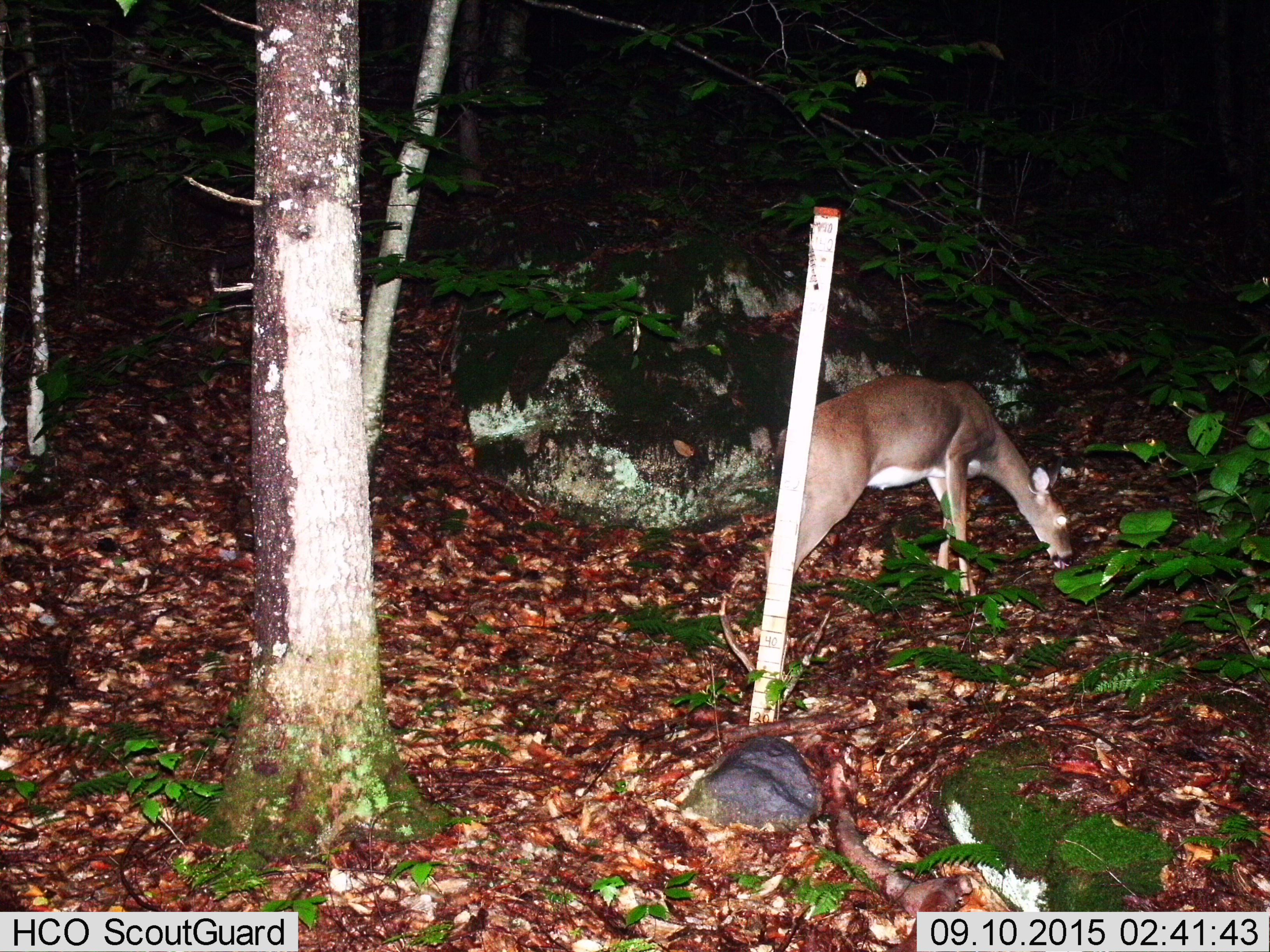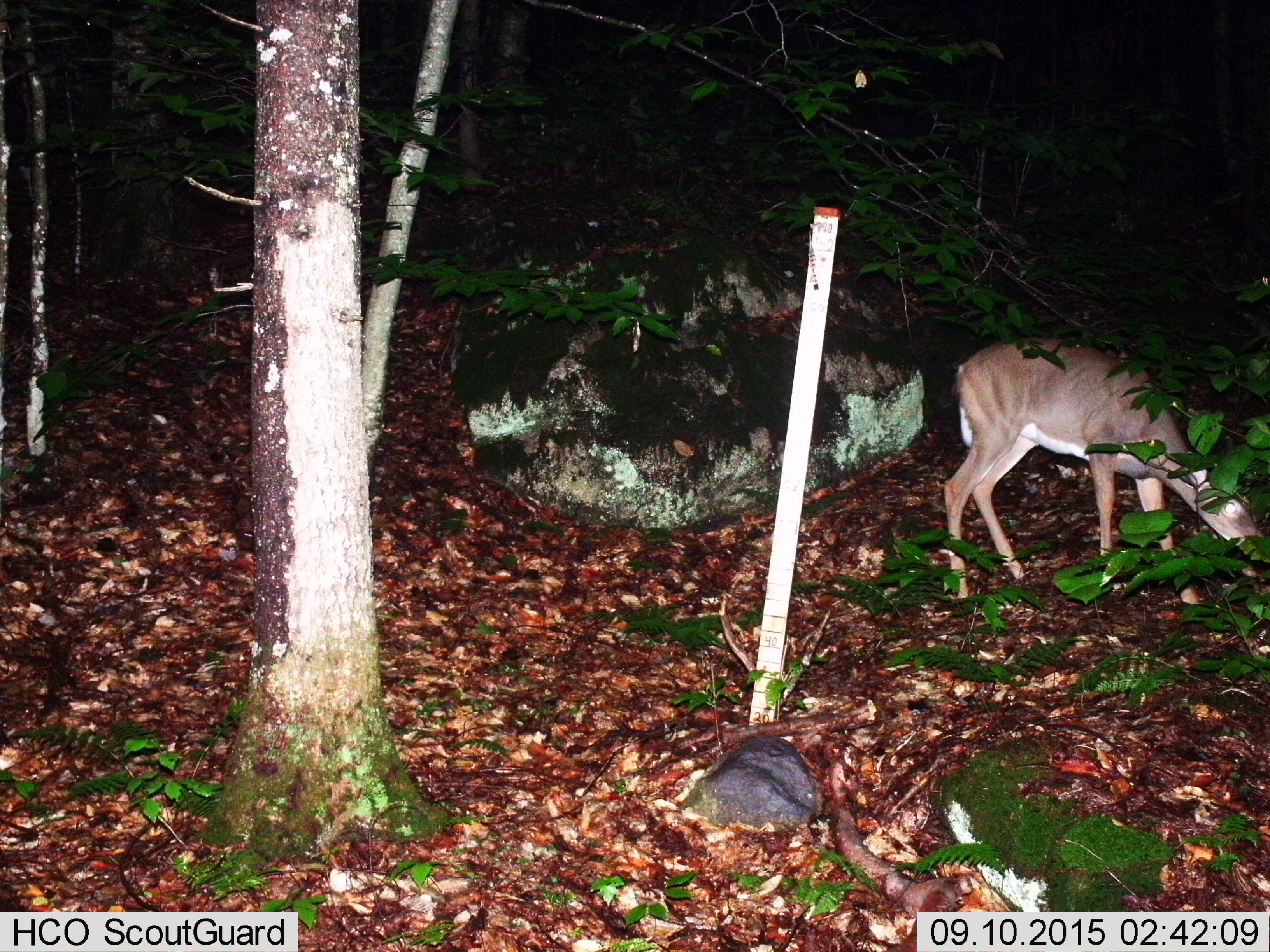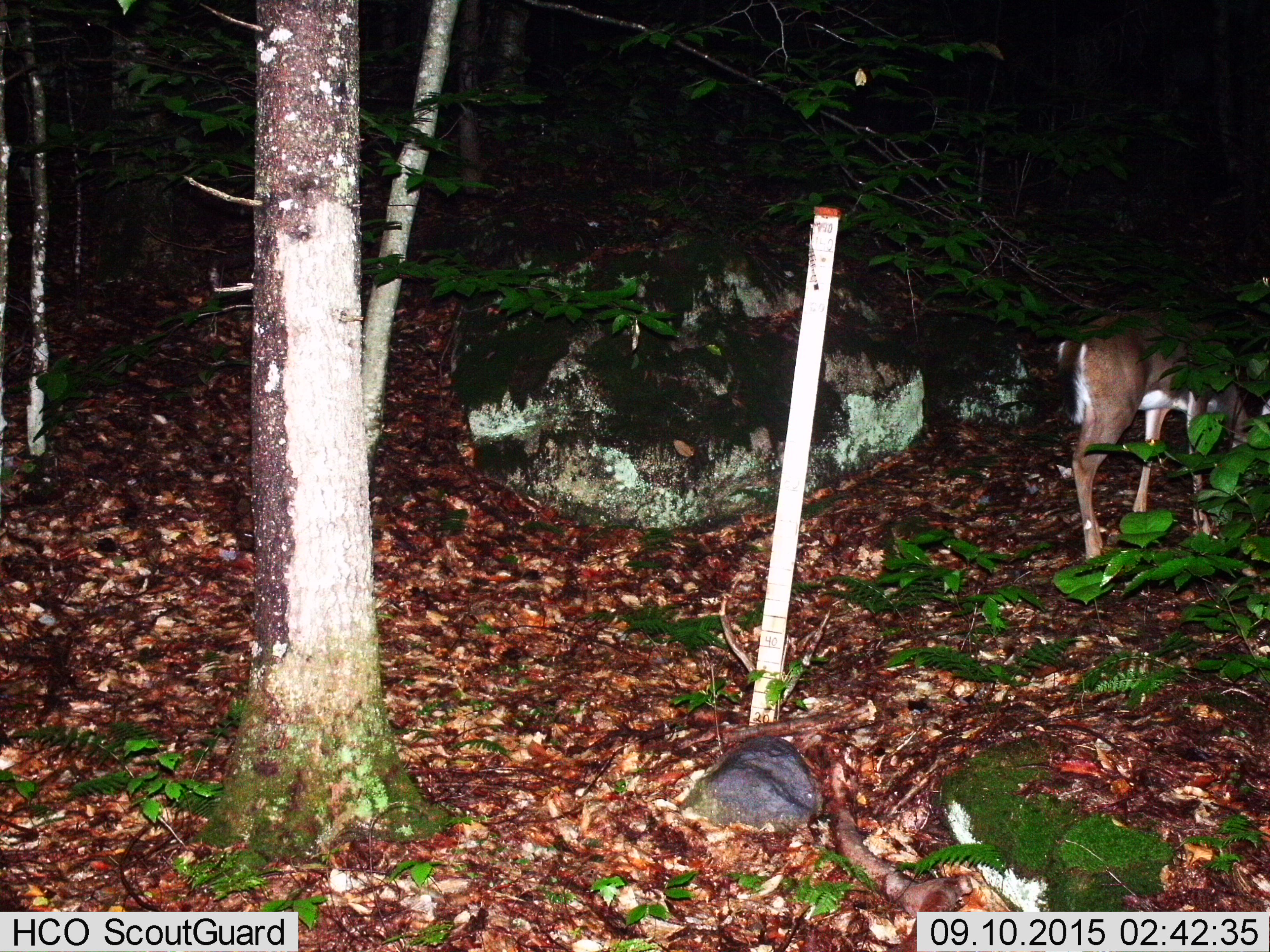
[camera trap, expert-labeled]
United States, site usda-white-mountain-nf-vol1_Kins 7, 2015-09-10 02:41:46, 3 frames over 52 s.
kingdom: Animalia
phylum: Chordata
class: Mammalia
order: Artiodactyla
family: Cervidae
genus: Odocoileus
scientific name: Odocoileus virginianus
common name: white-tailed deer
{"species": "white-tailed deer (Odocoileus virginianus)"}